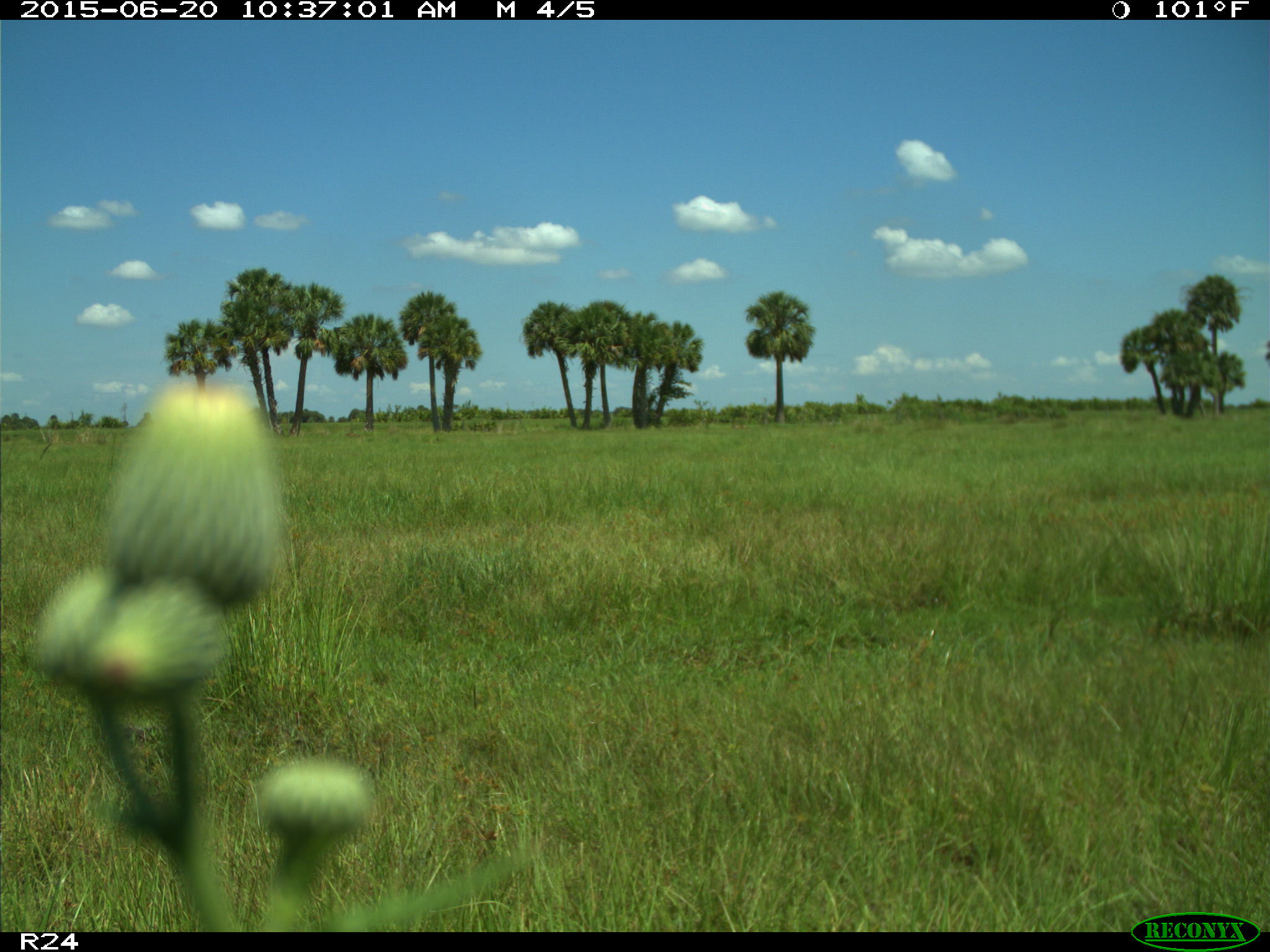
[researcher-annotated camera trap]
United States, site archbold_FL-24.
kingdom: Animalia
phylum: Chordata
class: Mammalia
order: Artiodactyla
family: Bovidae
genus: Bos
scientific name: Bos taurus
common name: domestic cow